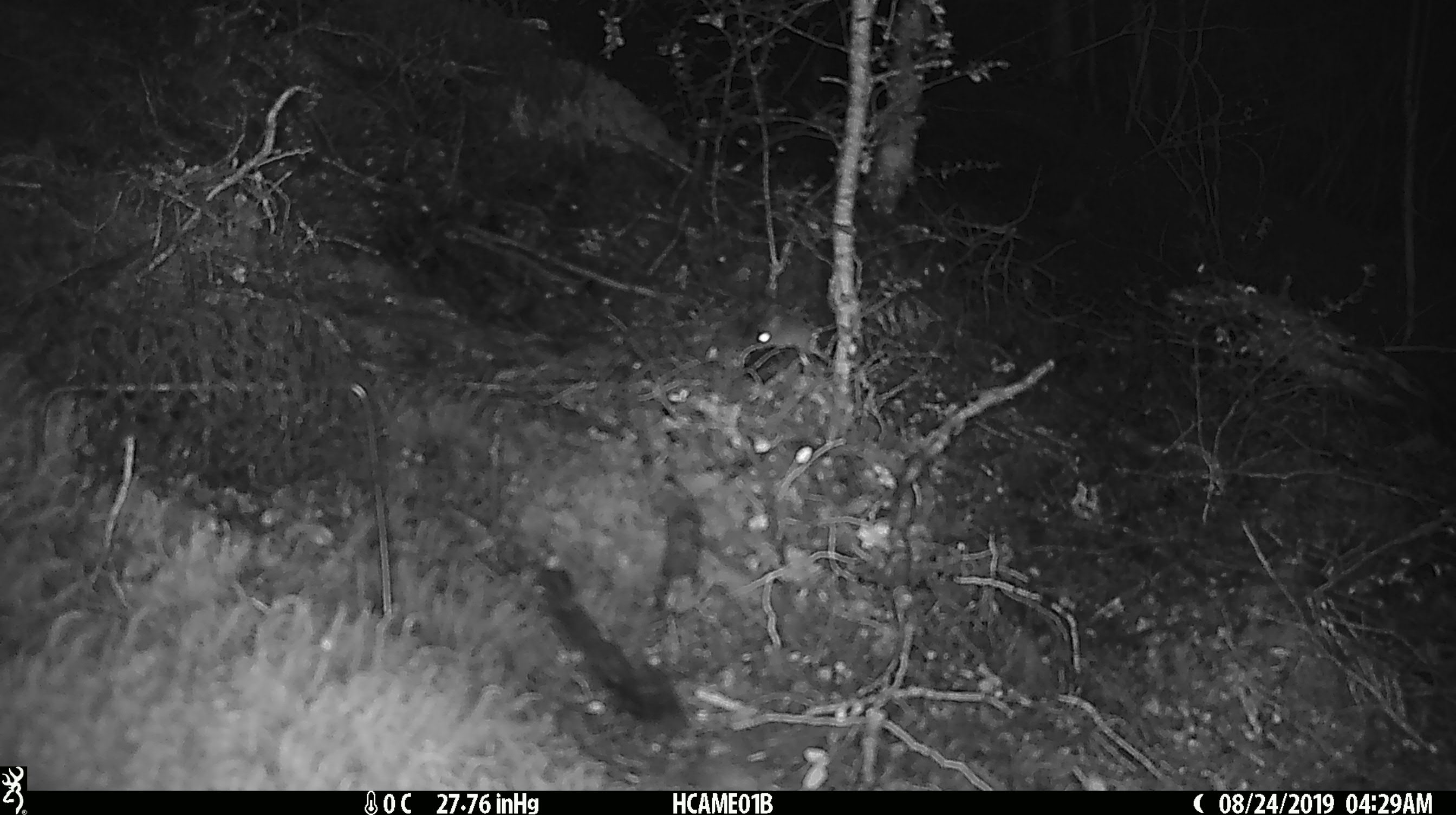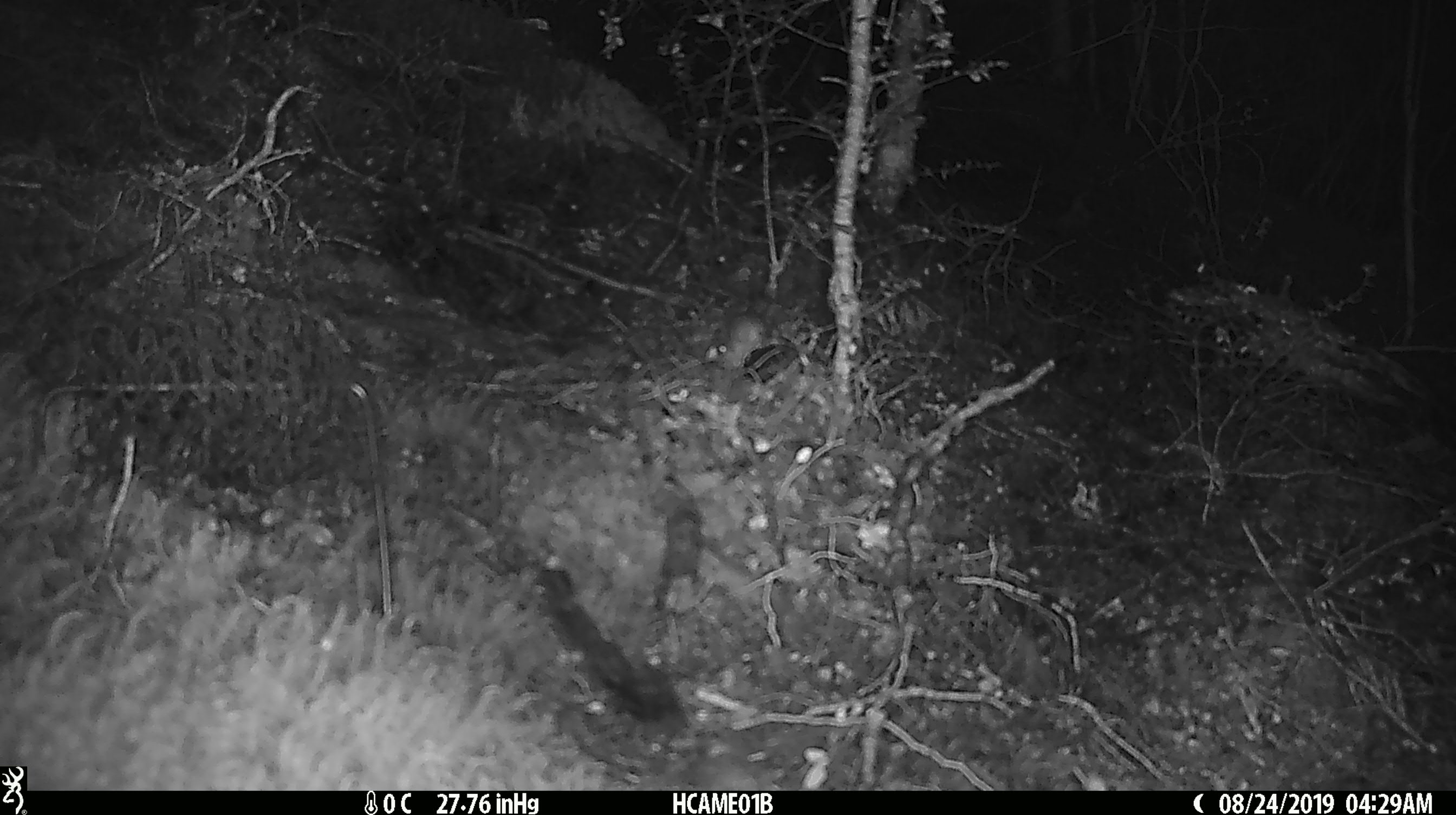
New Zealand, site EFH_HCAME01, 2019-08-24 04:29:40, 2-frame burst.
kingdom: Animalia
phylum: Chordata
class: Mammalia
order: Rodentia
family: Muridae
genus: Mus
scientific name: Mus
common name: mouse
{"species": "mouse (Mus)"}